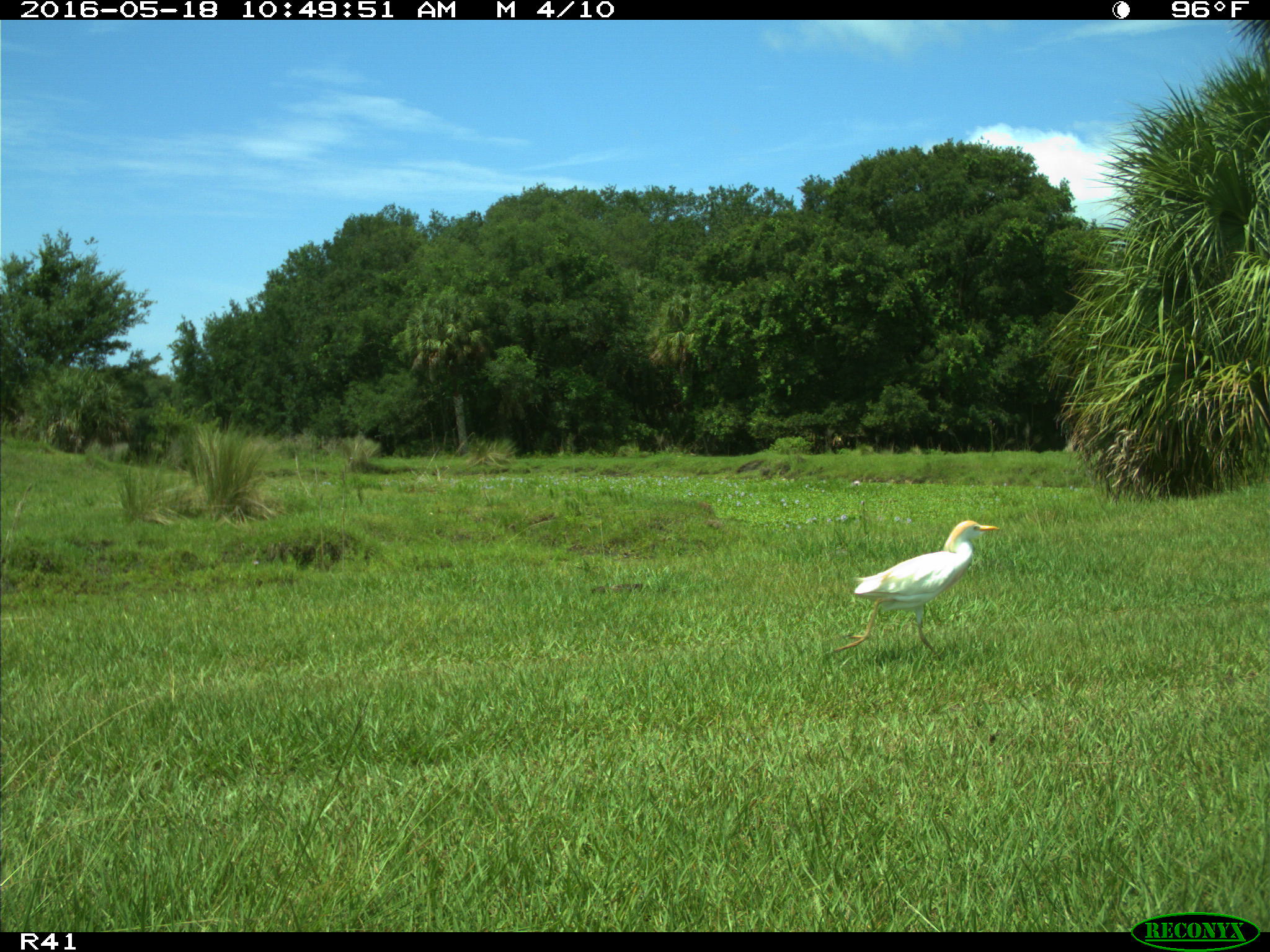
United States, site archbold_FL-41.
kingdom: Animalia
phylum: Chordata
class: Aves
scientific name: Aves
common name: birds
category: unidentified bird